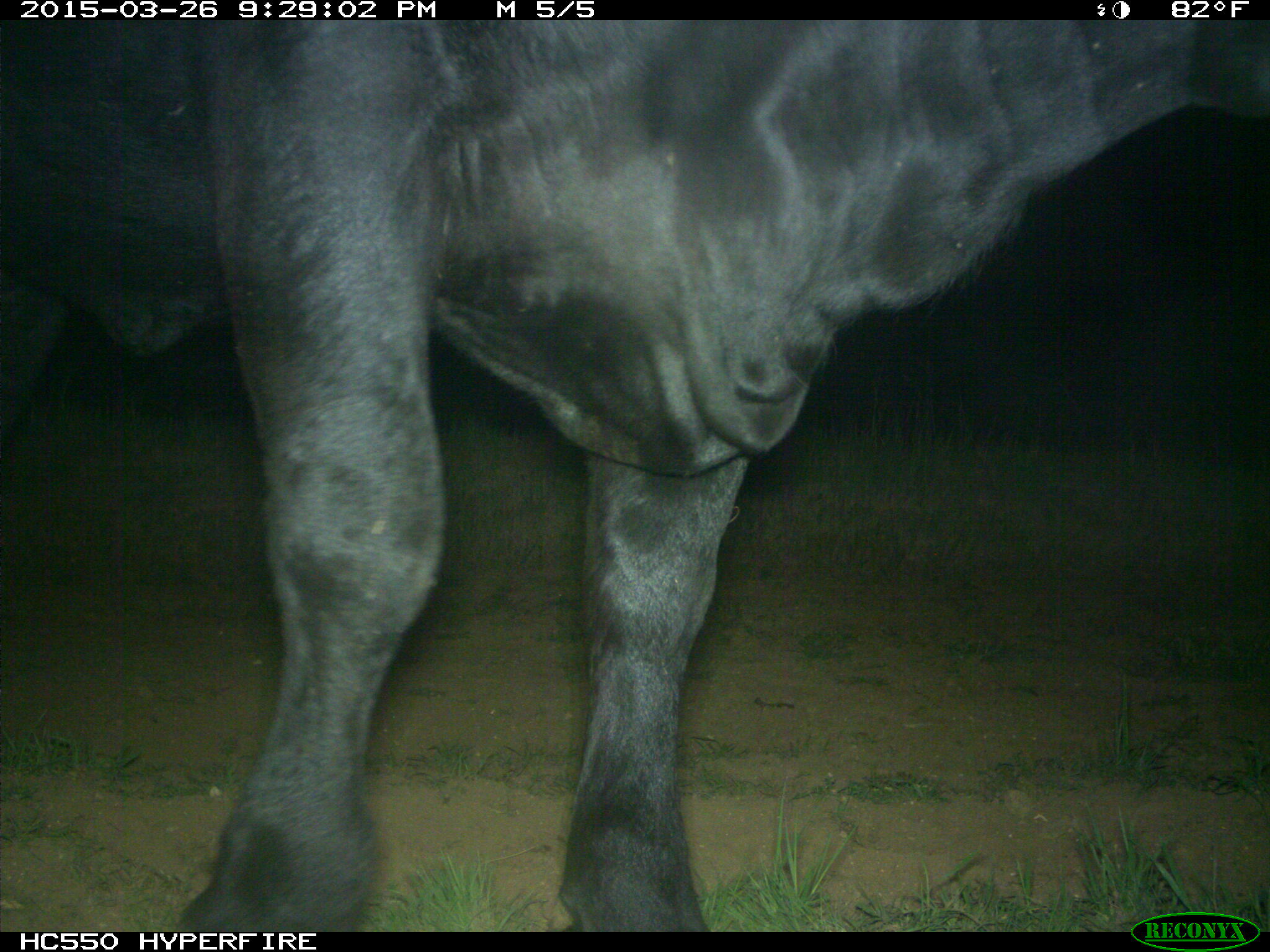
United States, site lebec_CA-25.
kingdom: Animalia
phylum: Chordata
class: Mammalia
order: Artiodactyla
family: Bovidae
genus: Bos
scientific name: Bos taurus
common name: domestic cow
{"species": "Bos taurus (domestic cow)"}